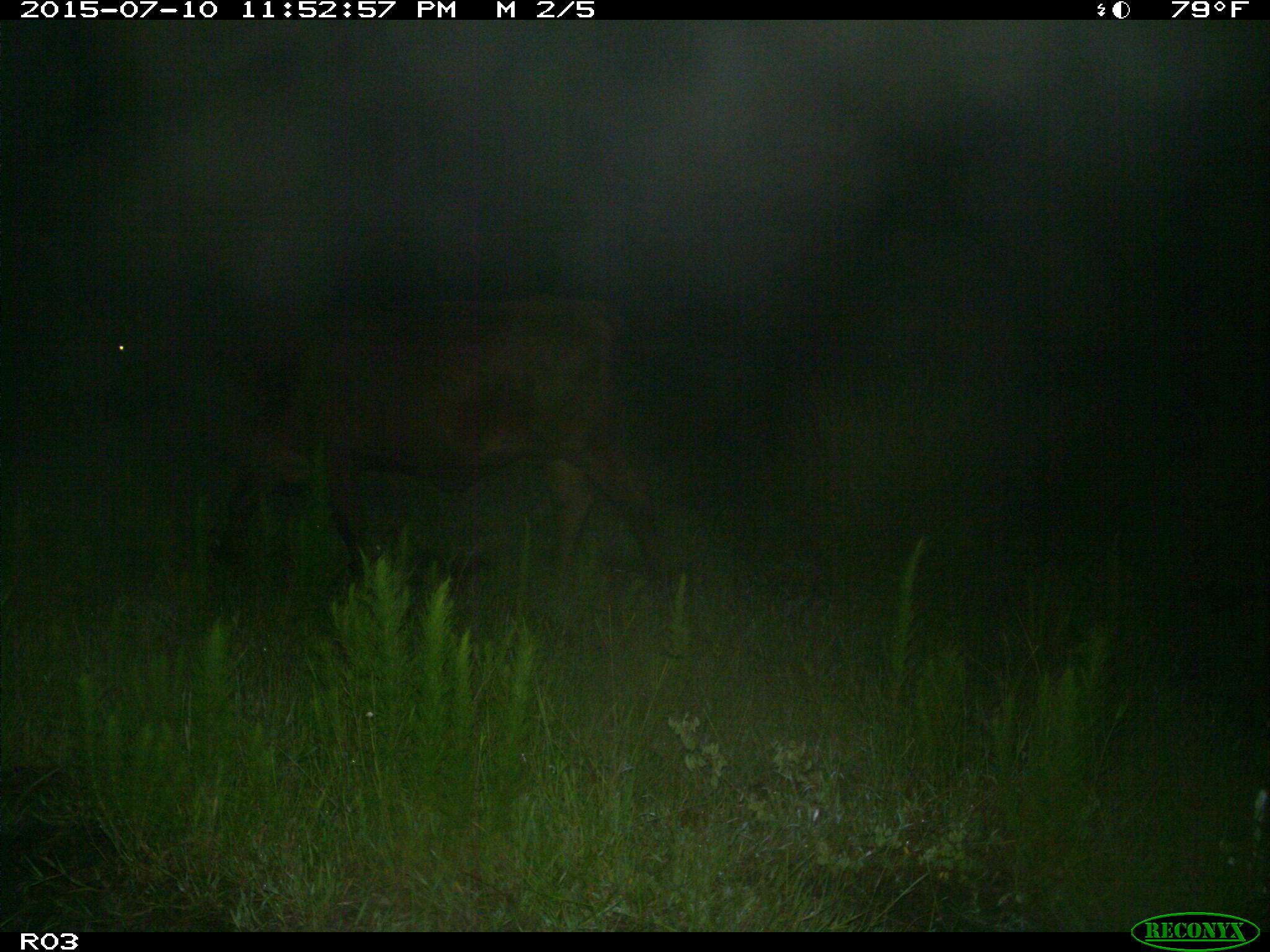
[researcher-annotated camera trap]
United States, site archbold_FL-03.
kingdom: Animalia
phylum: Chordata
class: Mammalia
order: Artiodactyla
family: Bovidae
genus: Bos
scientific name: Bos taurus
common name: domestic cow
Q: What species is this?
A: Bos taurus (domestic cow).